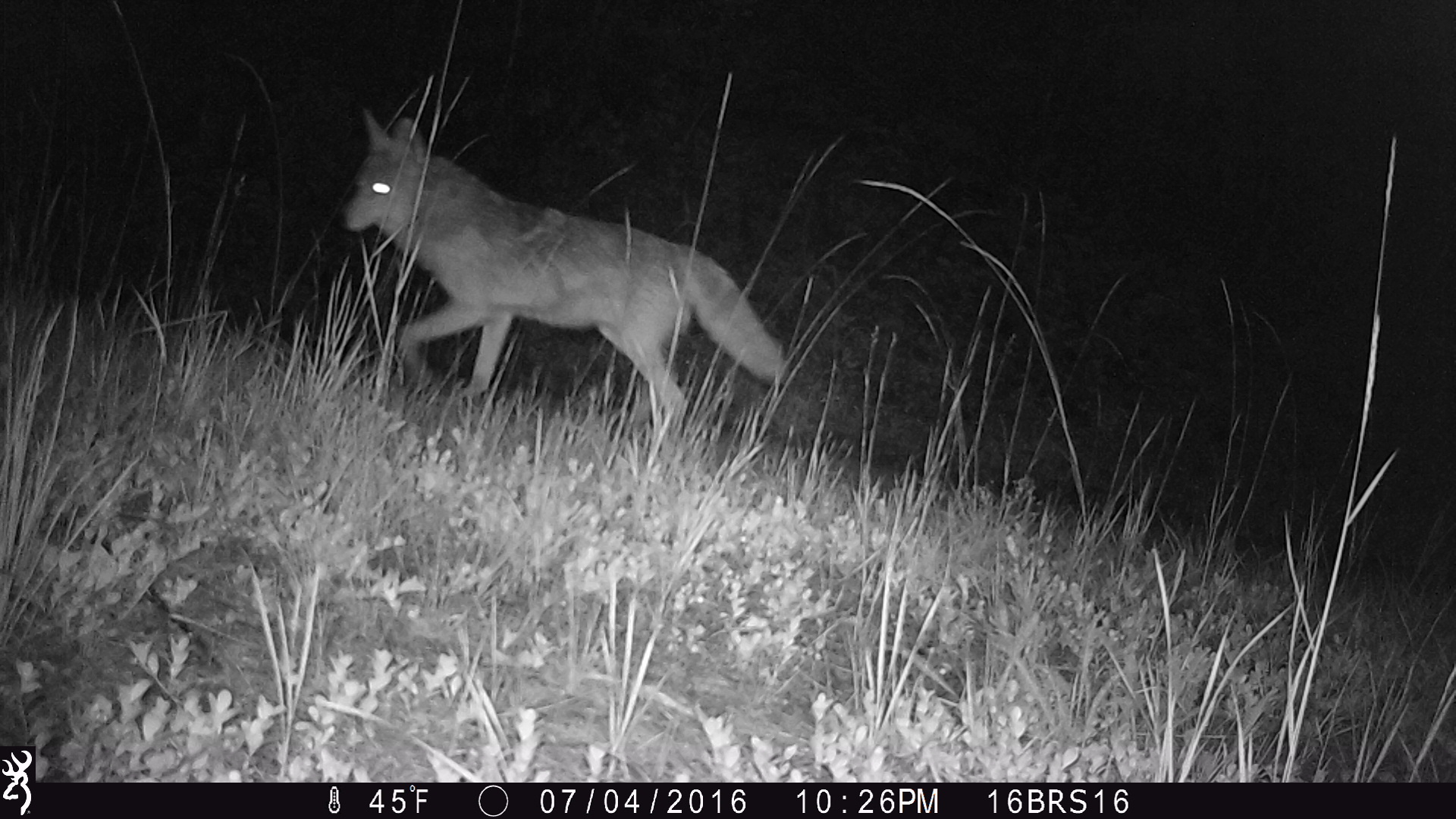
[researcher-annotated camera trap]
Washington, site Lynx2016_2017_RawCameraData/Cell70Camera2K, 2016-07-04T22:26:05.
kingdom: Animalia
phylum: Chordata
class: Mammalia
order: Carnivora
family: Canidae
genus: Canis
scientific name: Canis latrans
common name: coyote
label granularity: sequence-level